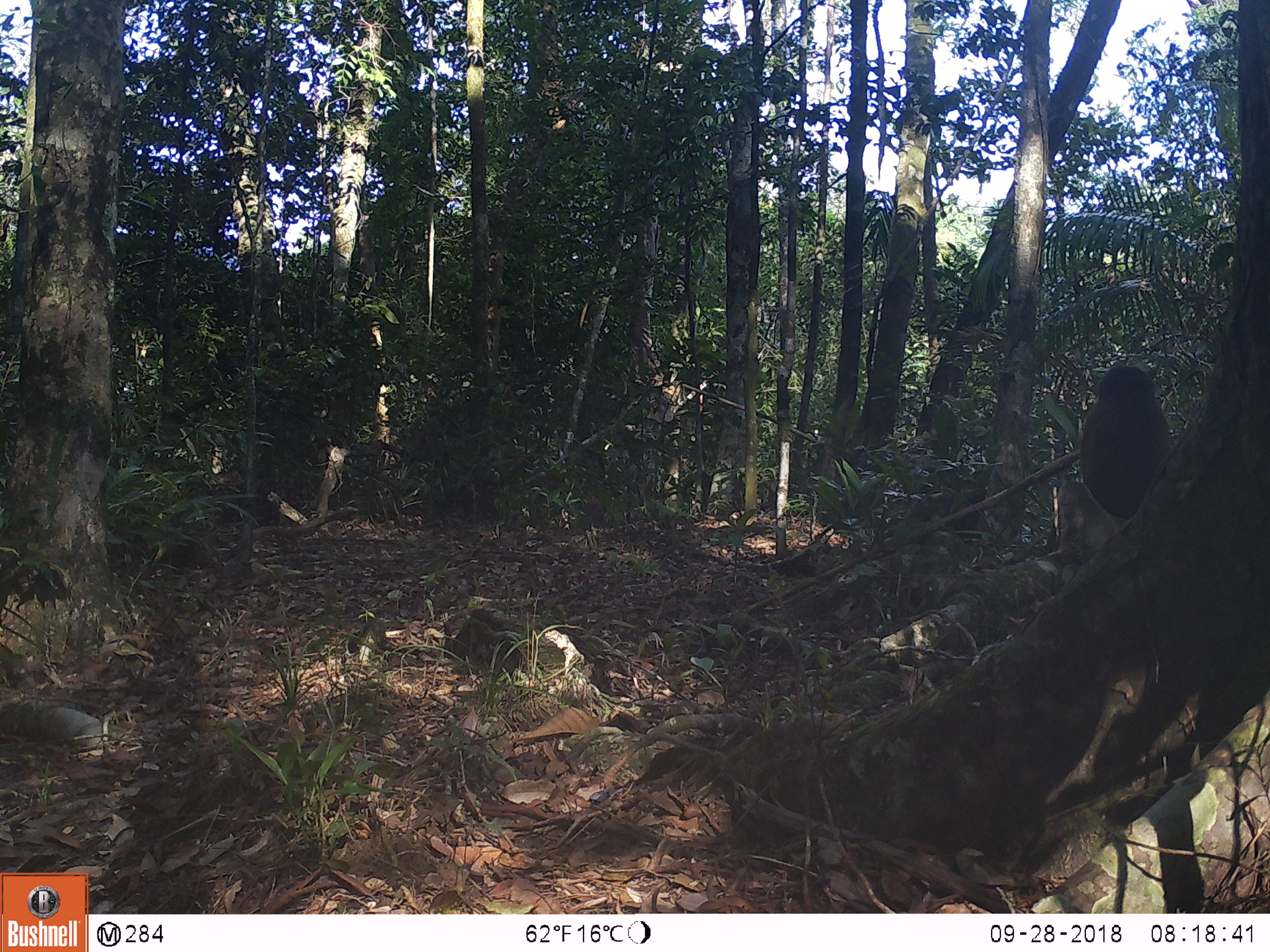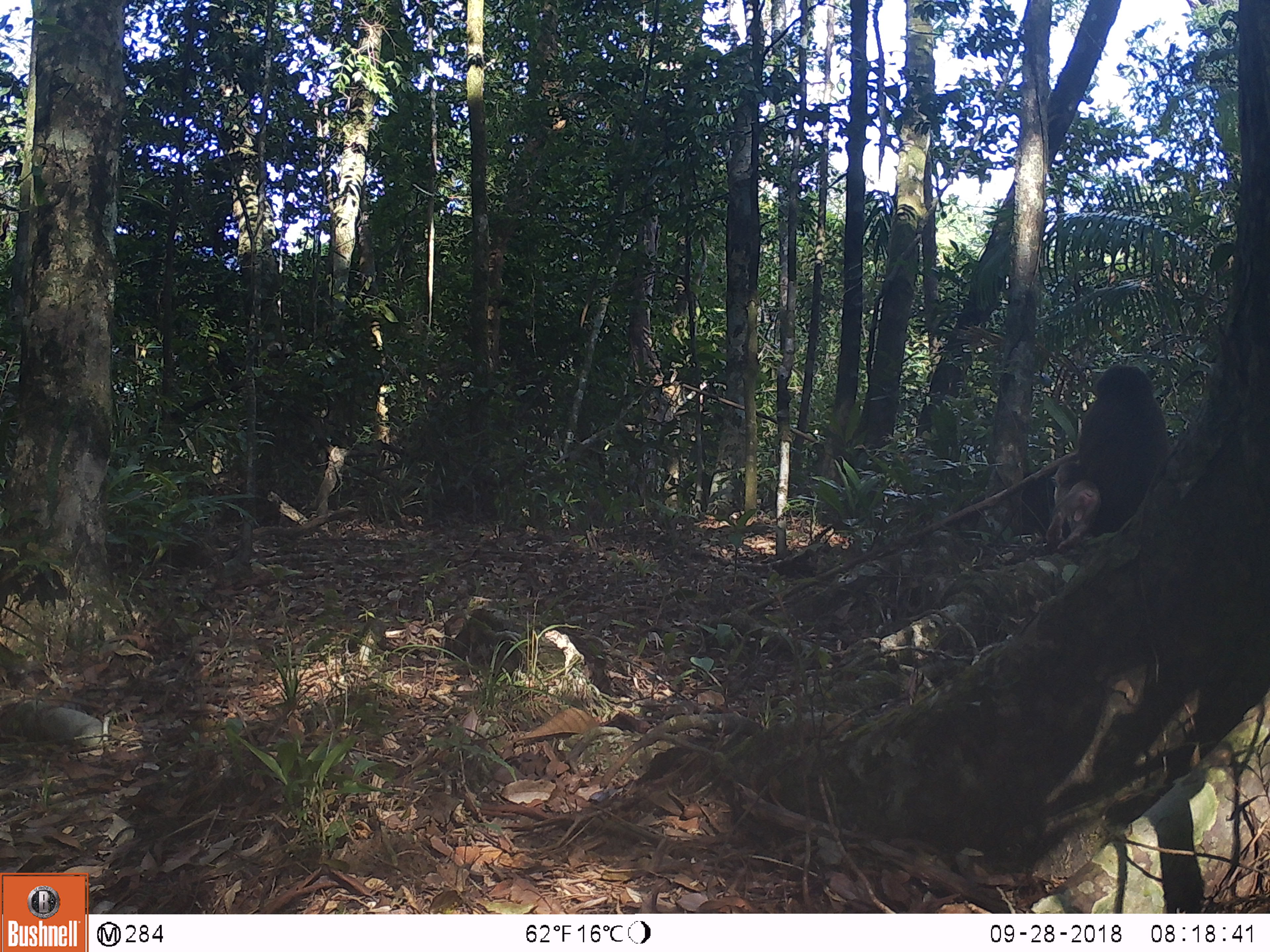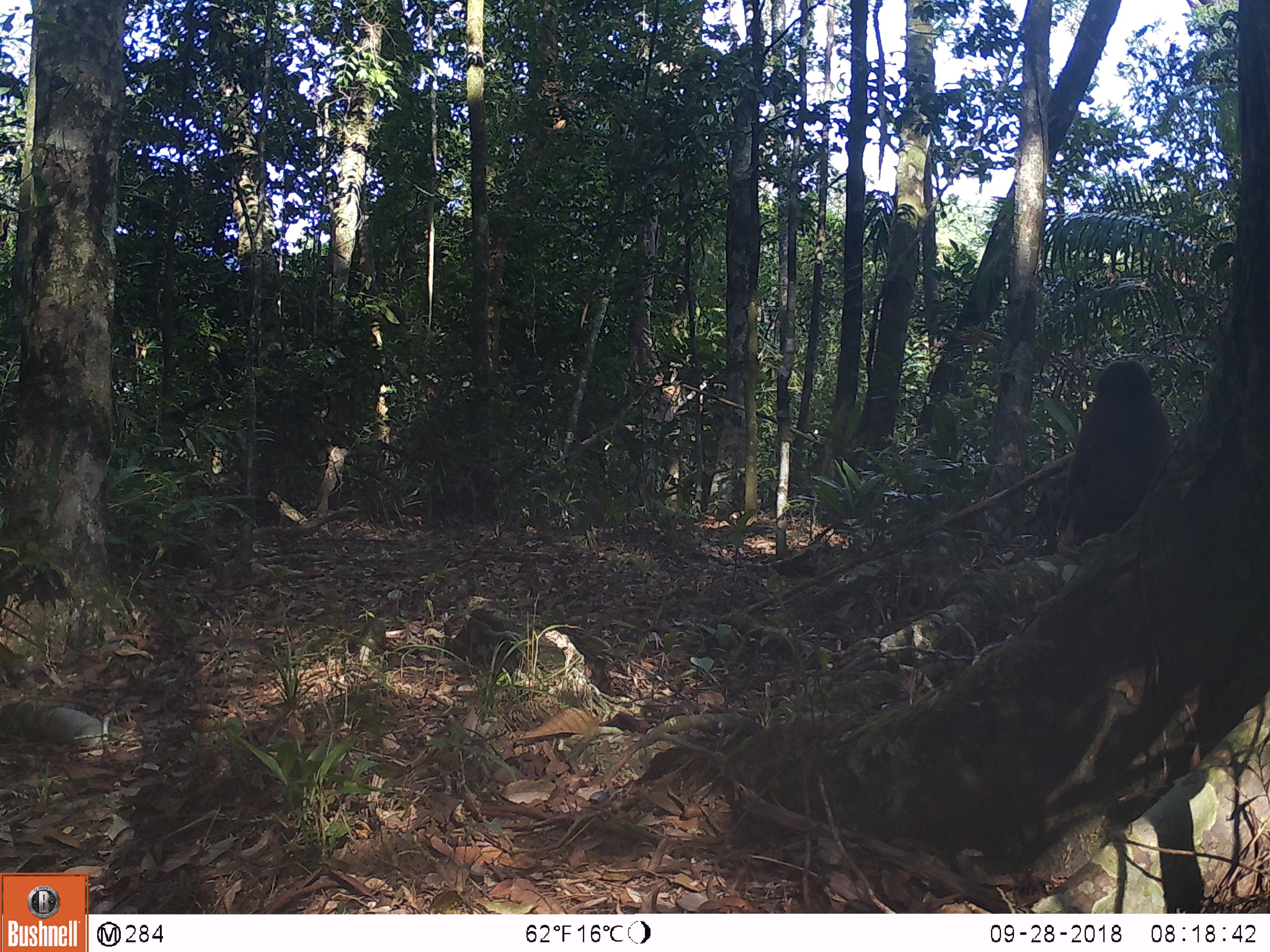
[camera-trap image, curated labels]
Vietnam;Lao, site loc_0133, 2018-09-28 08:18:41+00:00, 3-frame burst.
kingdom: Animalia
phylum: Chordata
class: Mammalia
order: Primates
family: Cercopithecidae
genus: Macaca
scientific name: Macaca arctoides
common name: stump-tailed macaque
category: stump tailed macaque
Stump tailed macaque (stump-tailed macaque) (Macaca arctoides). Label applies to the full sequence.